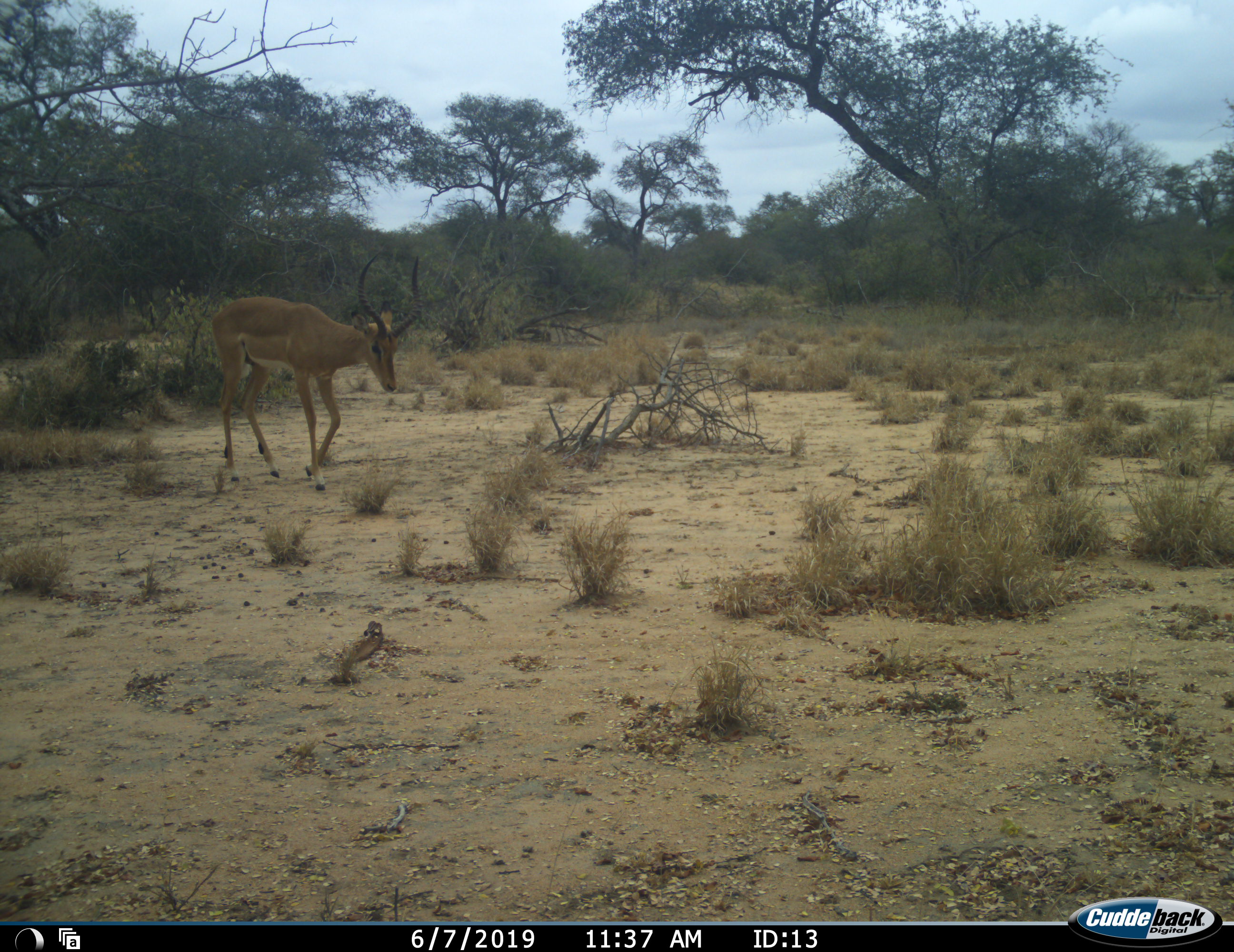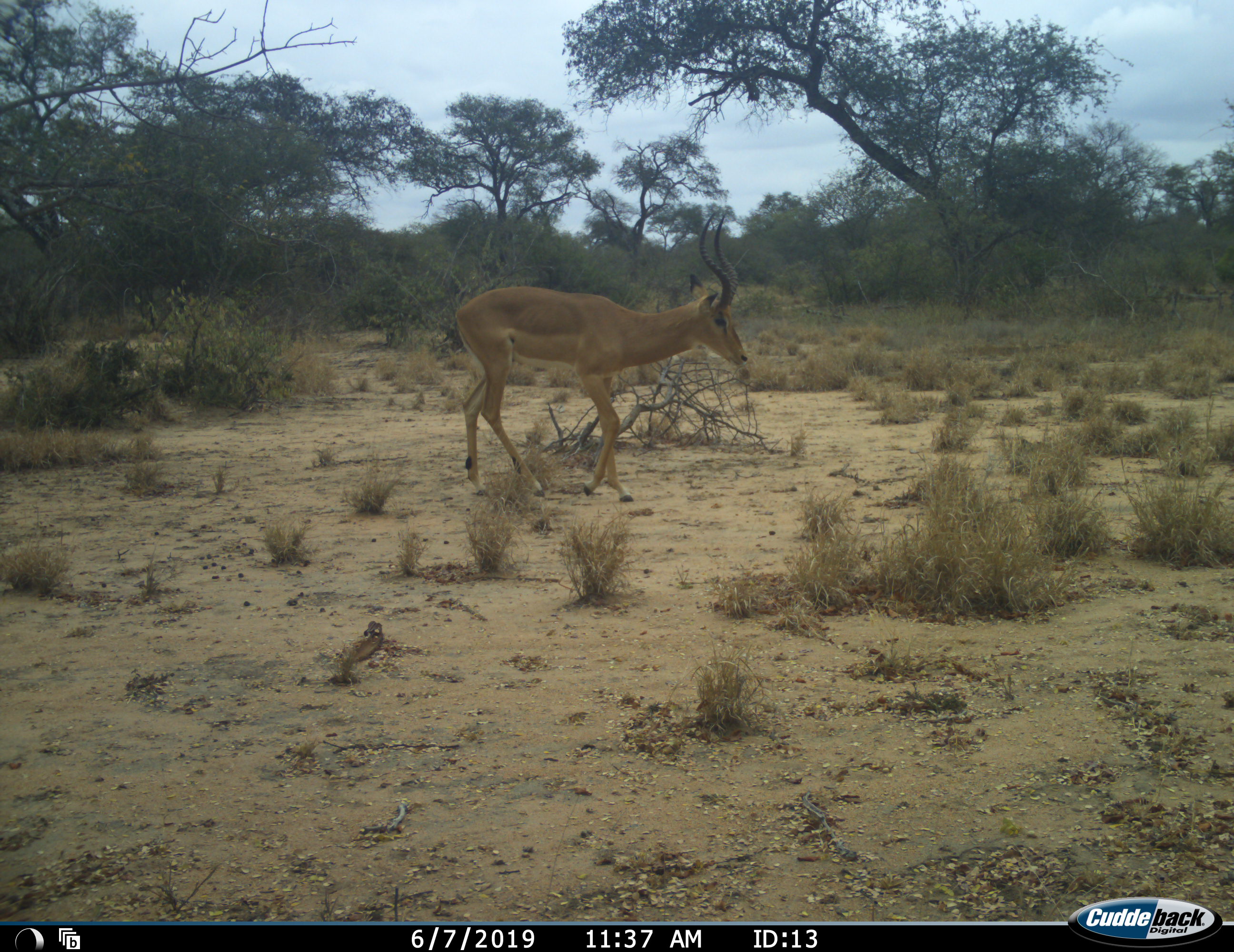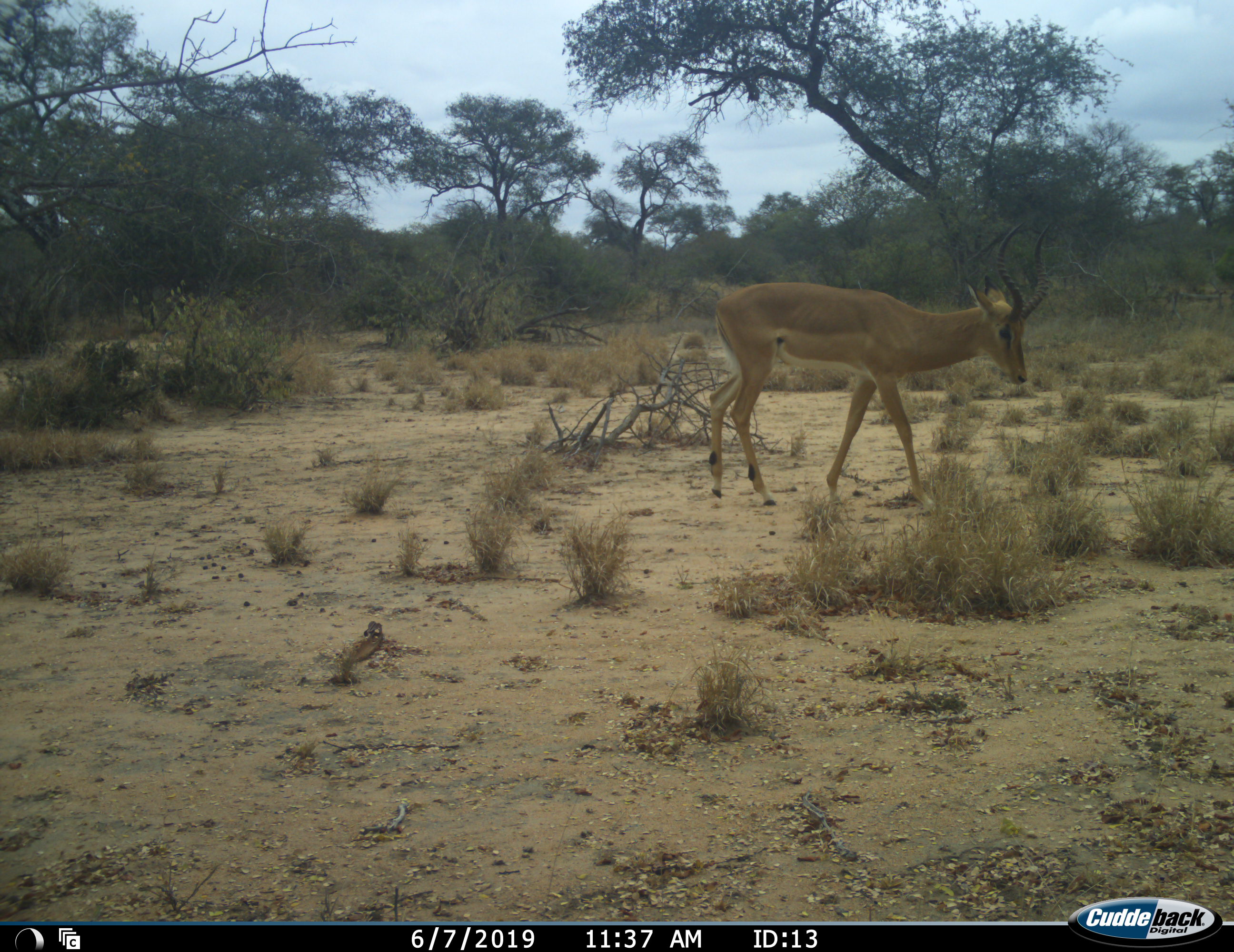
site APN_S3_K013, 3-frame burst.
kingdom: Animalia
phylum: Chordata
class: Mammalia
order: Artiodactyla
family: Bovidae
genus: Aepyceros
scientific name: Aepyceros melampus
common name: impala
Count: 1.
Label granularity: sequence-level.